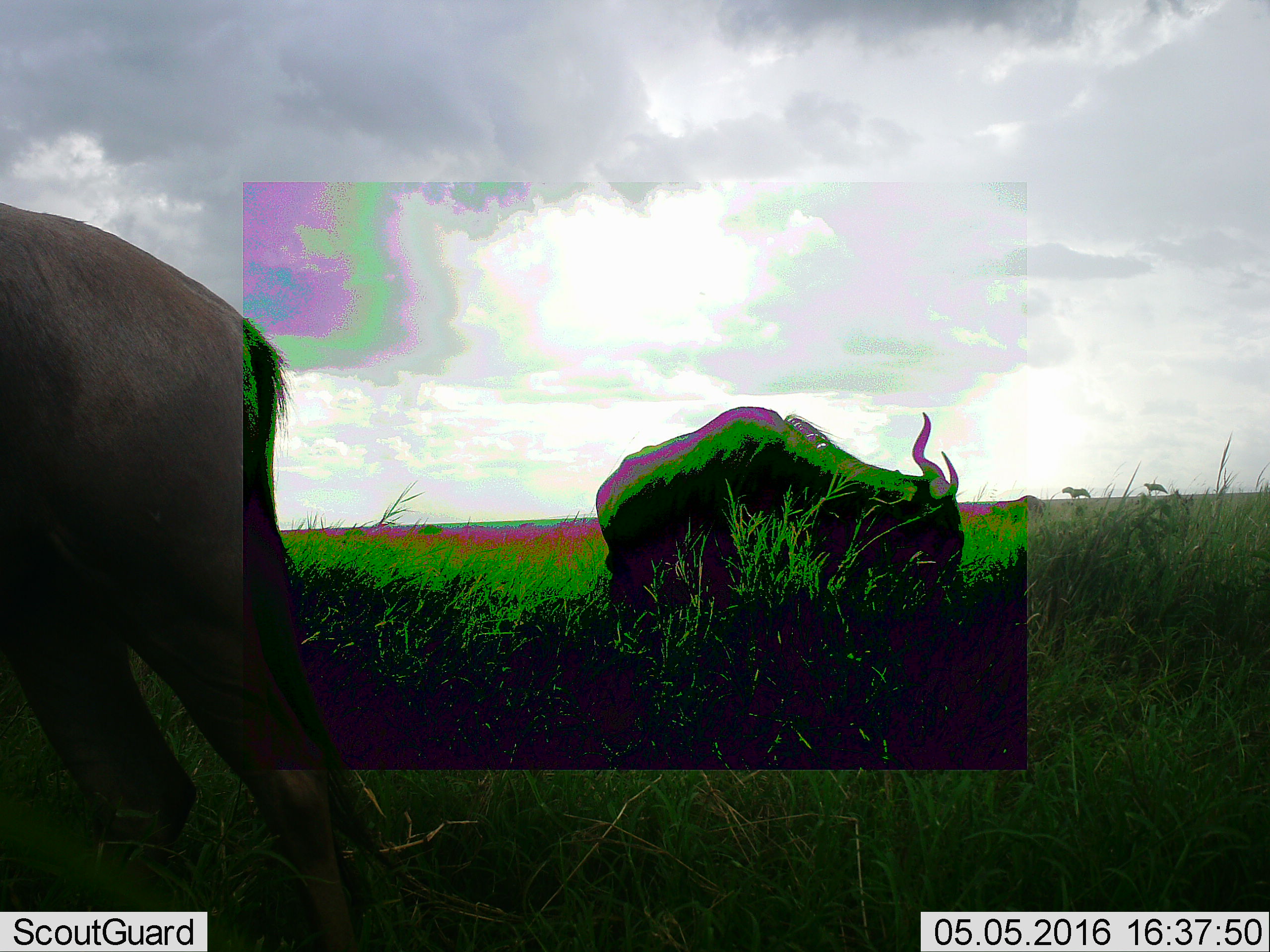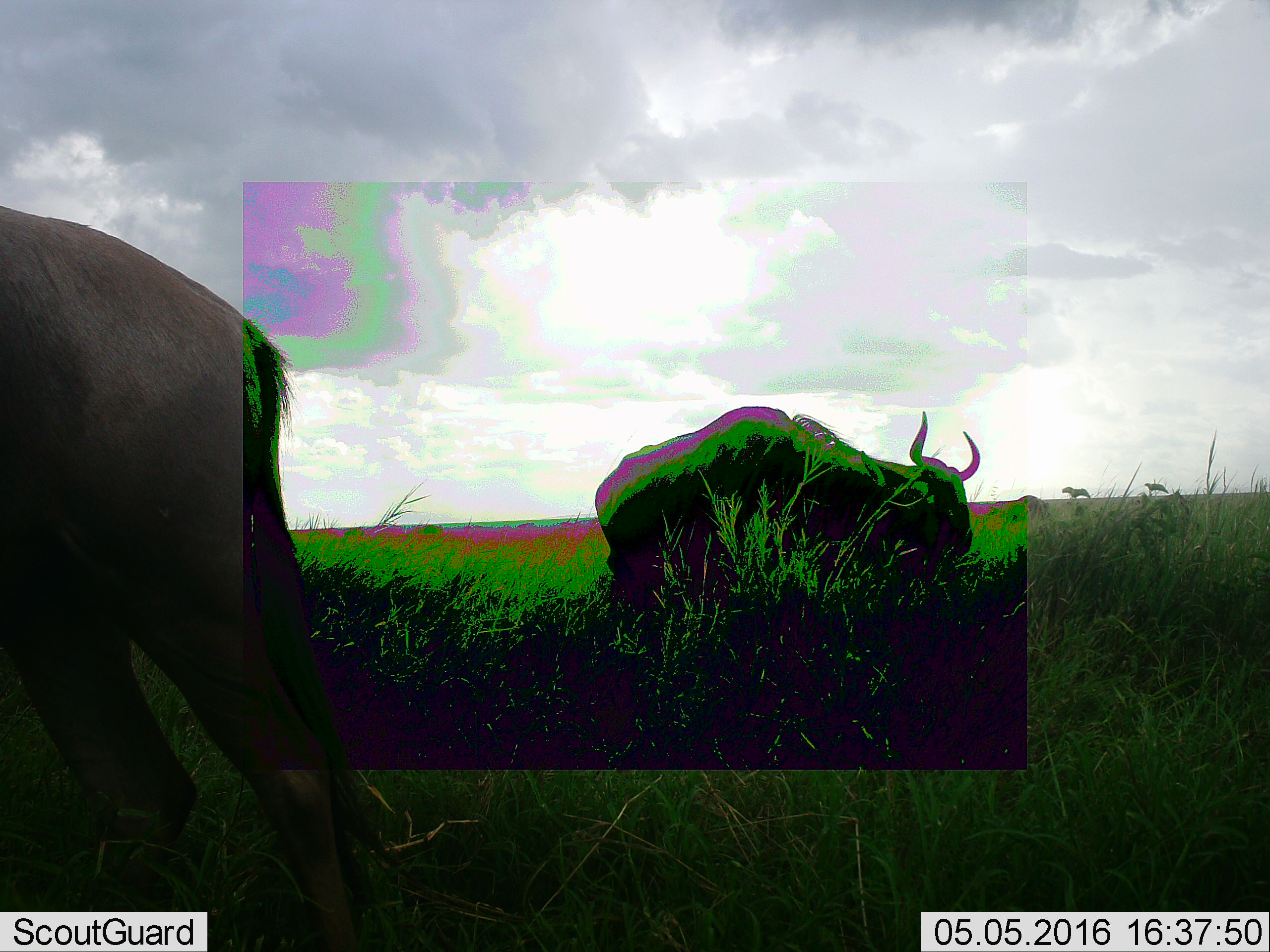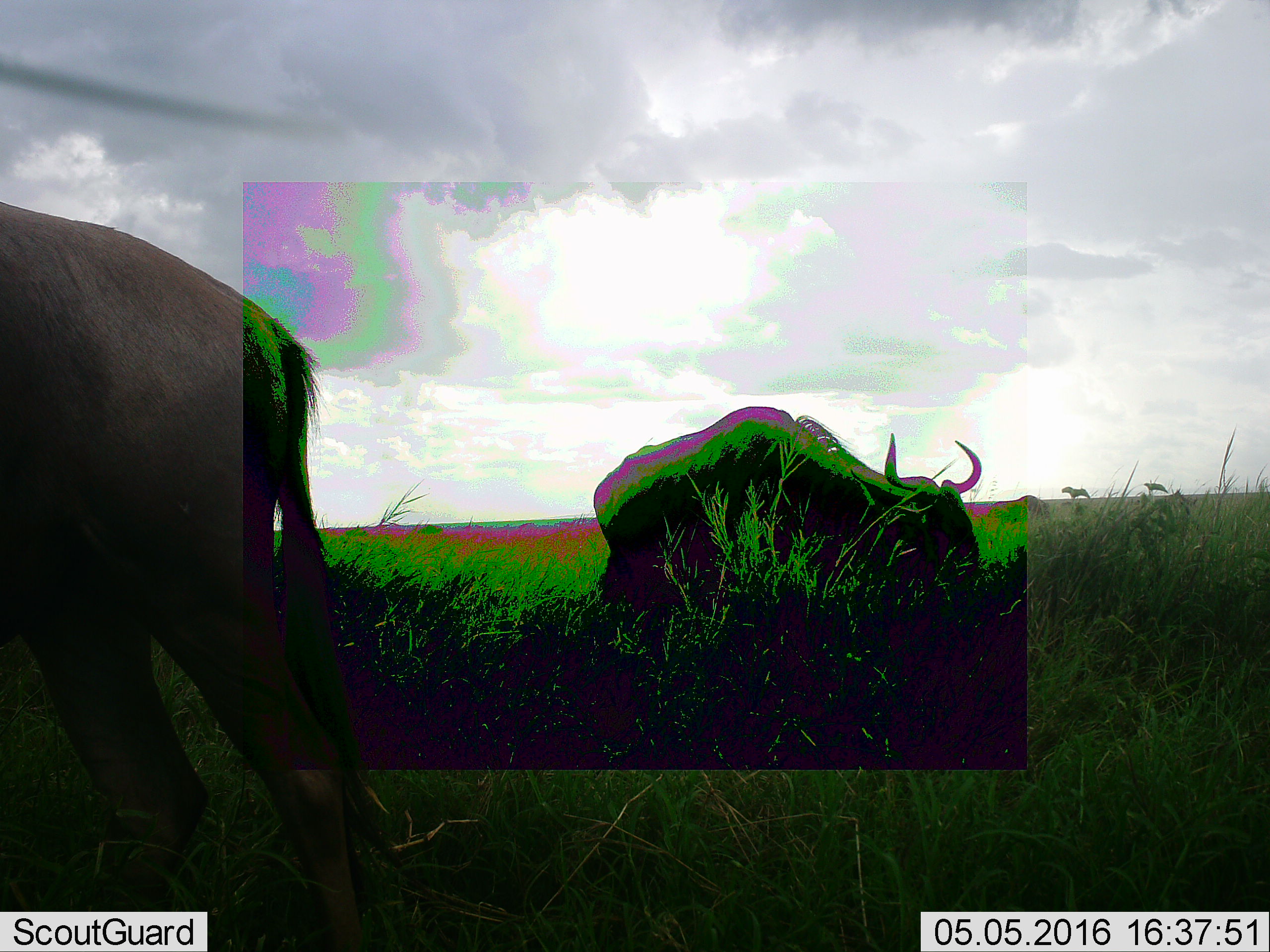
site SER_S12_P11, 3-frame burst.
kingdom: Animalia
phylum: Chordata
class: Mammalia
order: Artiodactyla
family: Bovidae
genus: Syncerus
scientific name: Syncerus caffer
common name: african buffalo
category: buffalo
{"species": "buffalo (african buffalo) (Syncerus caffer)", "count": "2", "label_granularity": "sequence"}